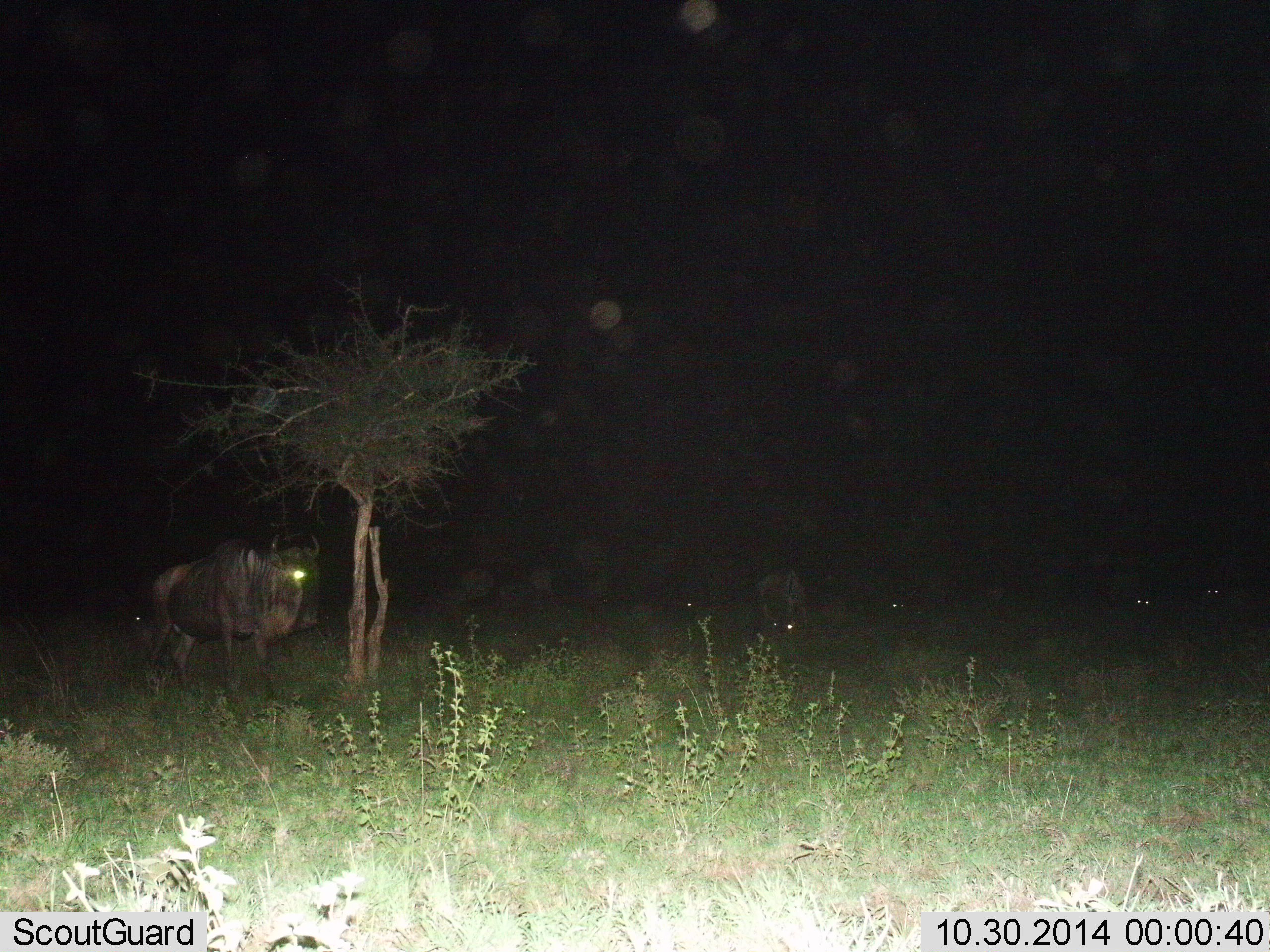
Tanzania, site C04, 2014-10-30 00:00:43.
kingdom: Animalia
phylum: Chordata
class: Mammalia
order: Artiodactyla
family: Bovidae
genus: Connochaetes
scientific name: Connochaetes taurinus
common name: blue wildebeest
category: wildebeest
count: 5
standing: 90%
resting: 10%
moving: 0%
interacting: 0%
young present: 0%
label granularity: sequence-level